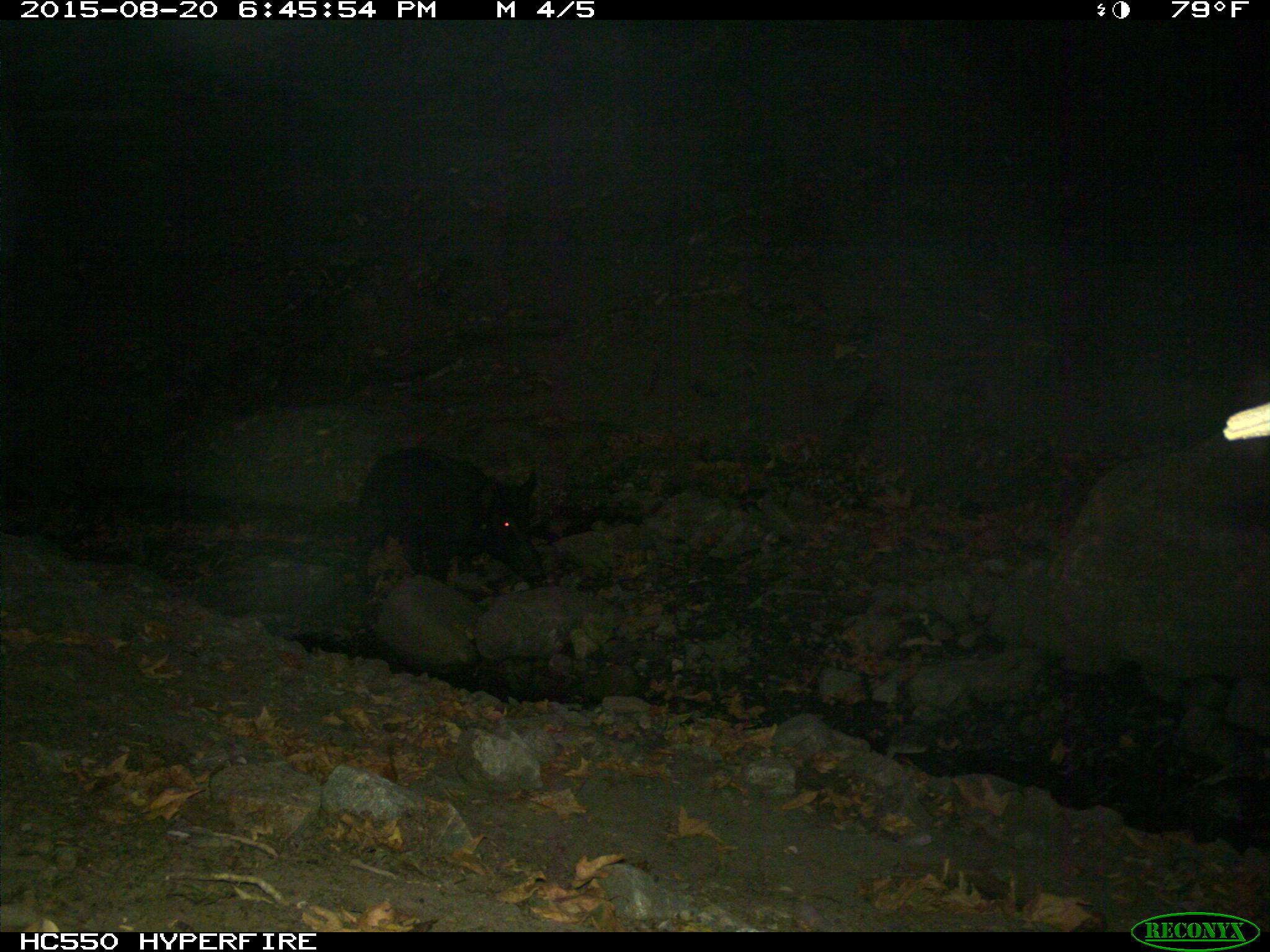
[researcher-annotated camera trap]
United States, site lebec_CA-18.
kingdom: Animalia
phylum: Chordata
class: Mammalia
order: Artiodactyla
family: Suidae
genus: Sus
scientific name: Sus scrofa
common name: wild boar